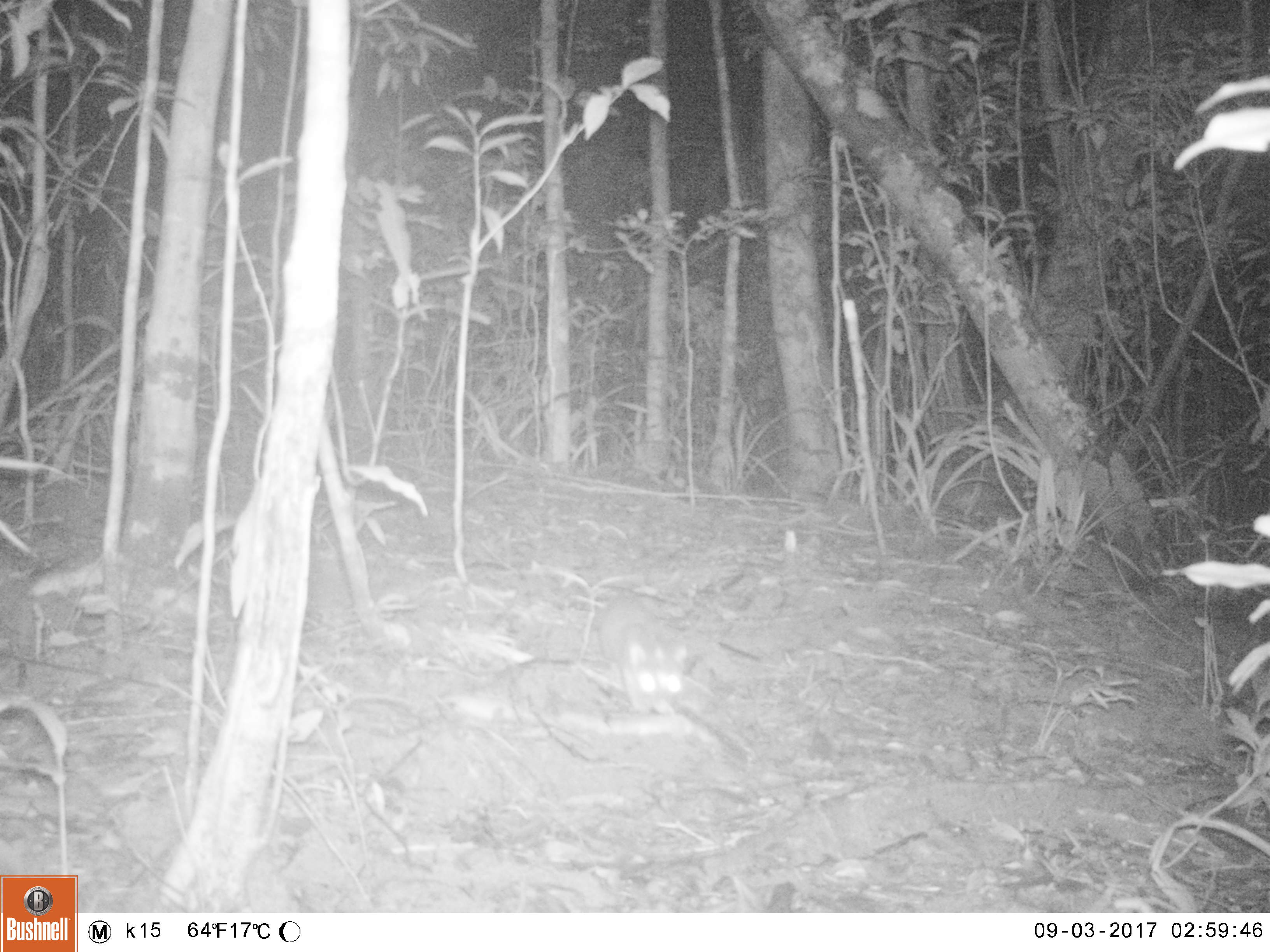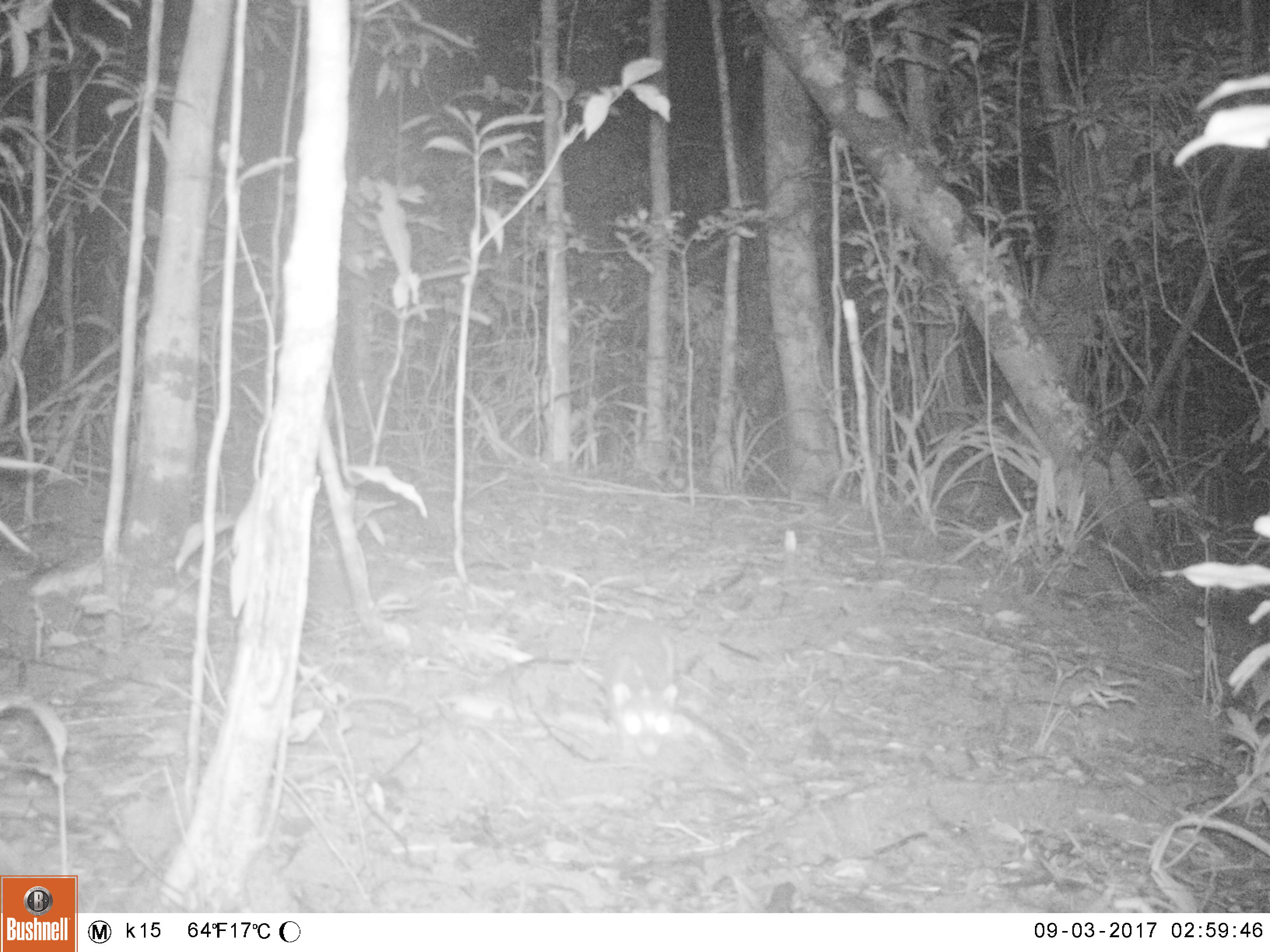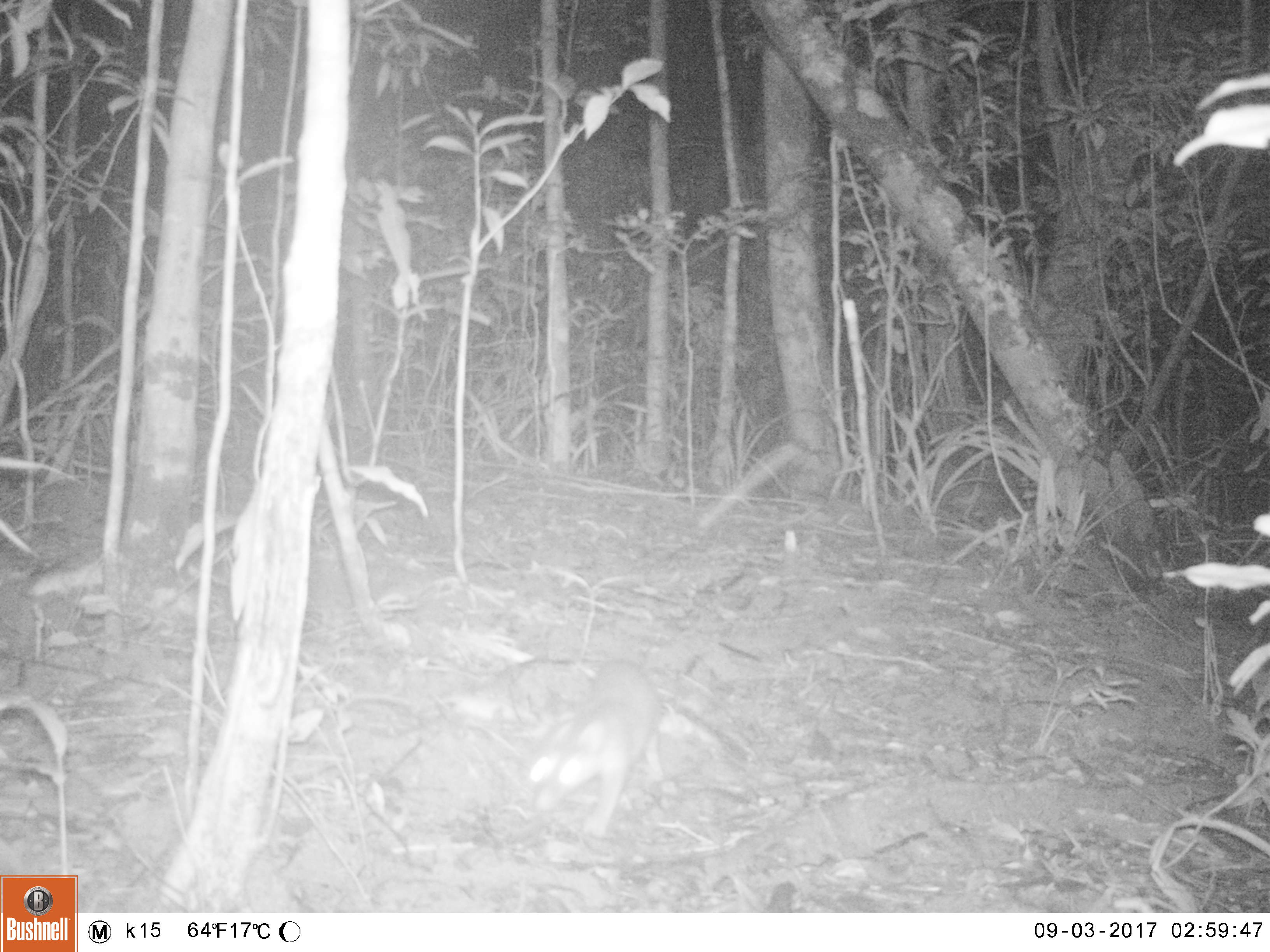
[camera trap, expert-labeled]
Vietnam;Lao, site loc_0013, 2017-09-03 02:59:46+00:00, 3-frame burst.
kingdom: Animalia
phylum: Chordata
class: Mammalia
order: Carnivora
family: Mustelidae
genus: Melogale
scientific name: Melogale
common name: ferret badger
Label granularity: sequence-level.